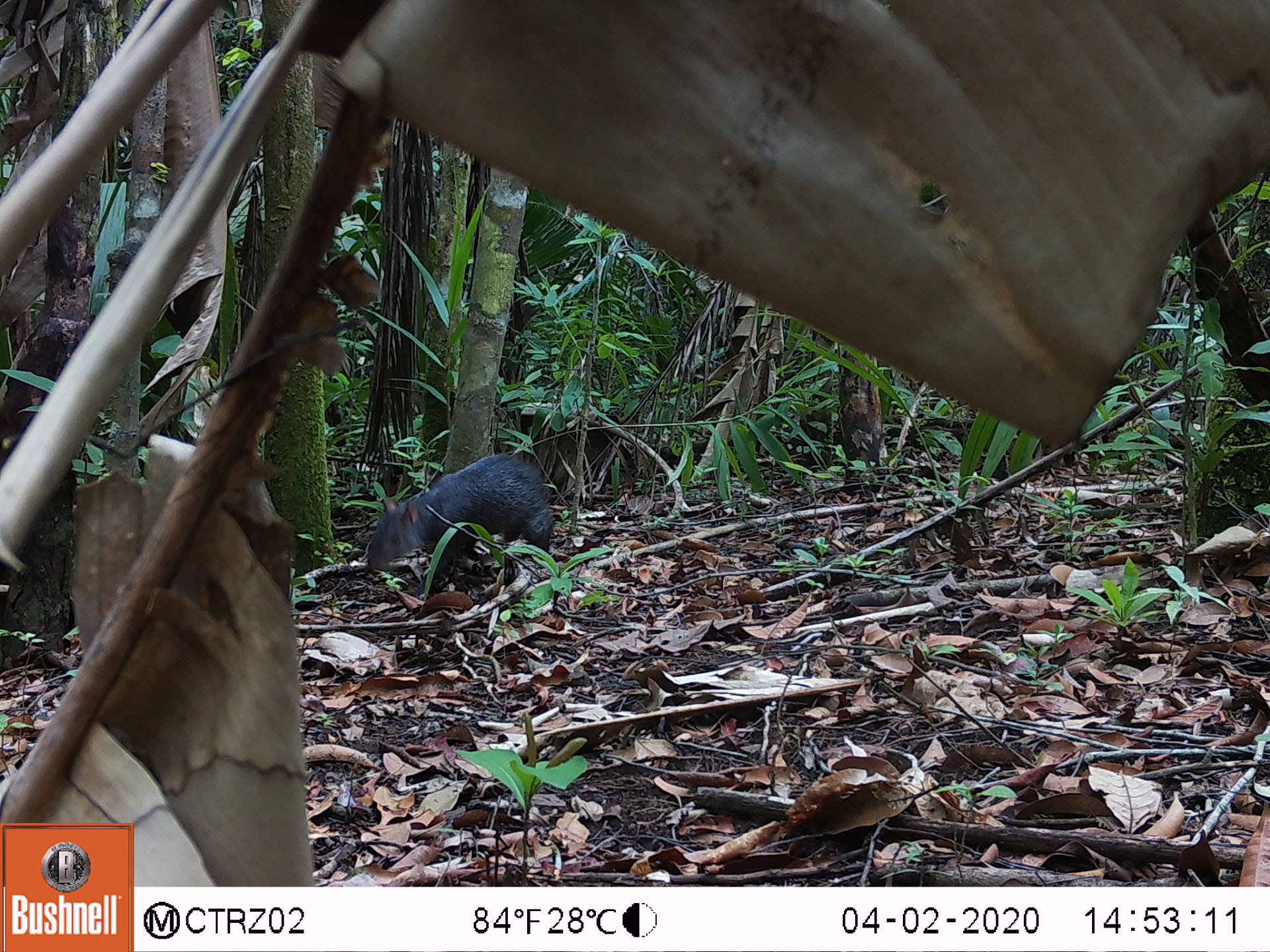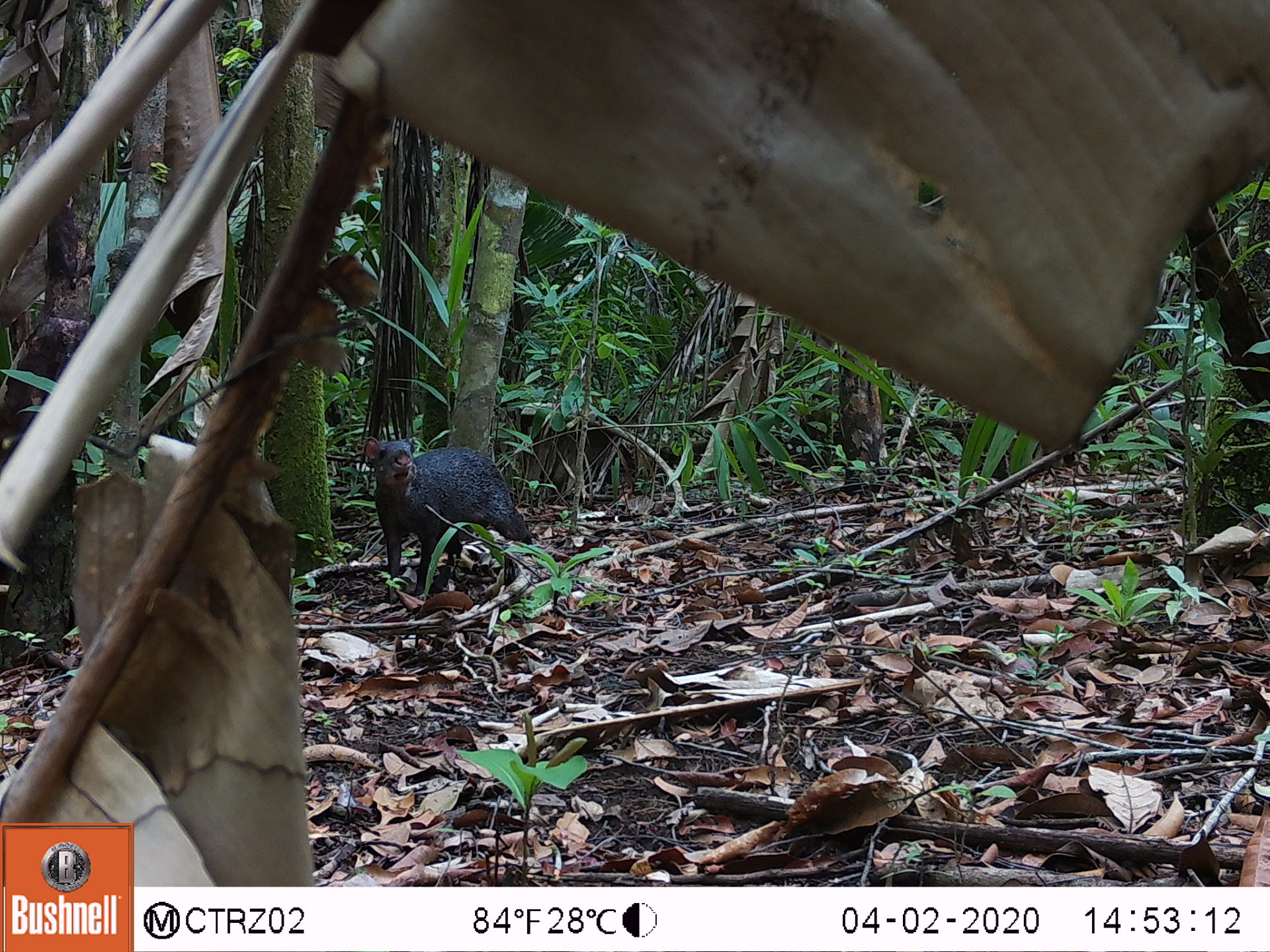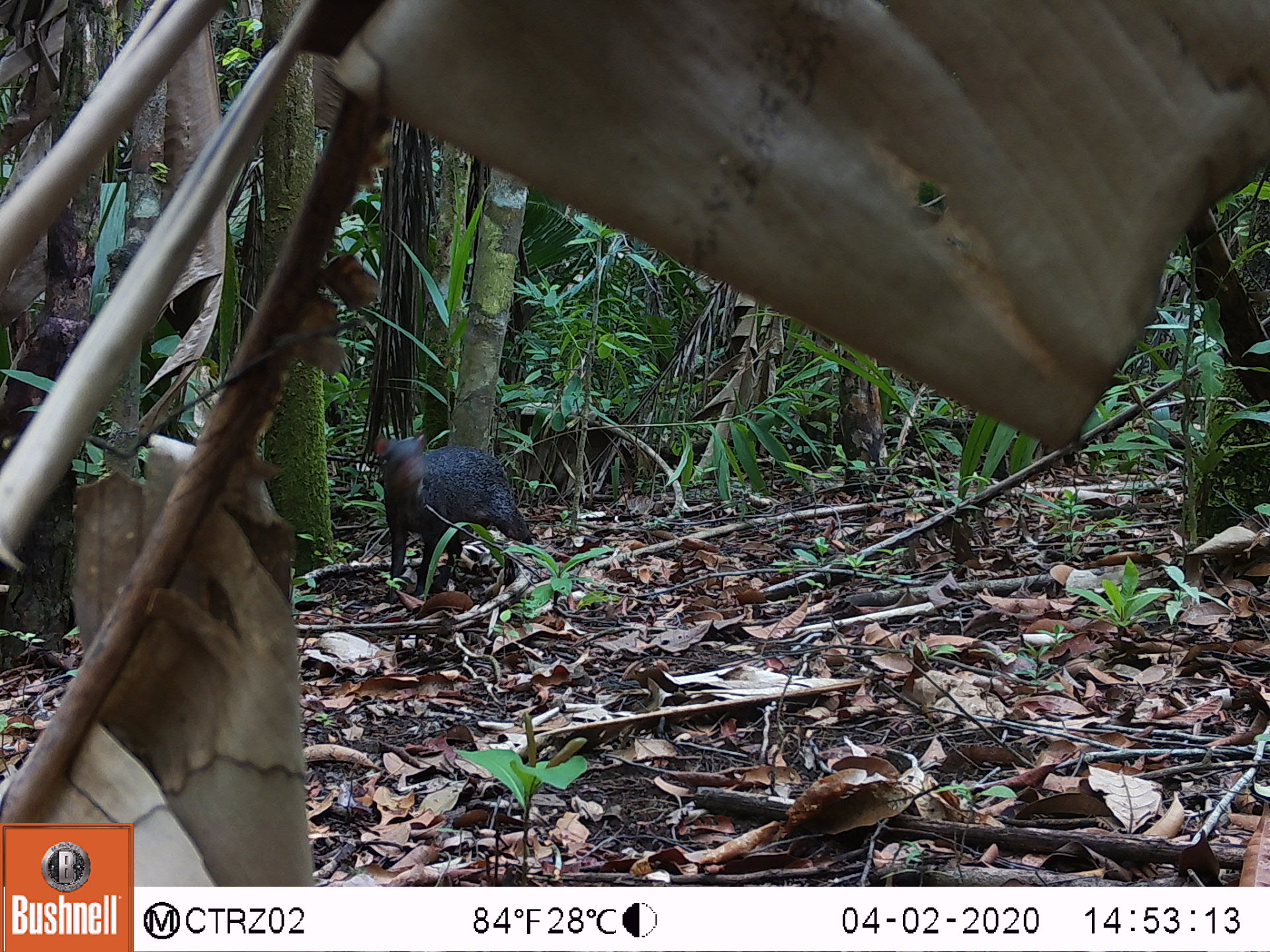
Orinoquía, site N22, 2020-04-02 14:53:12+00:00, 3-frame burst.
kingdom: Animalia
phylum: Chordata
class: Mammalia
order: Rodentia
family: Dasyproctidae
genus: Dasyprocta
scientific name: Dasyprocta fuliginosa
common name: black agouti